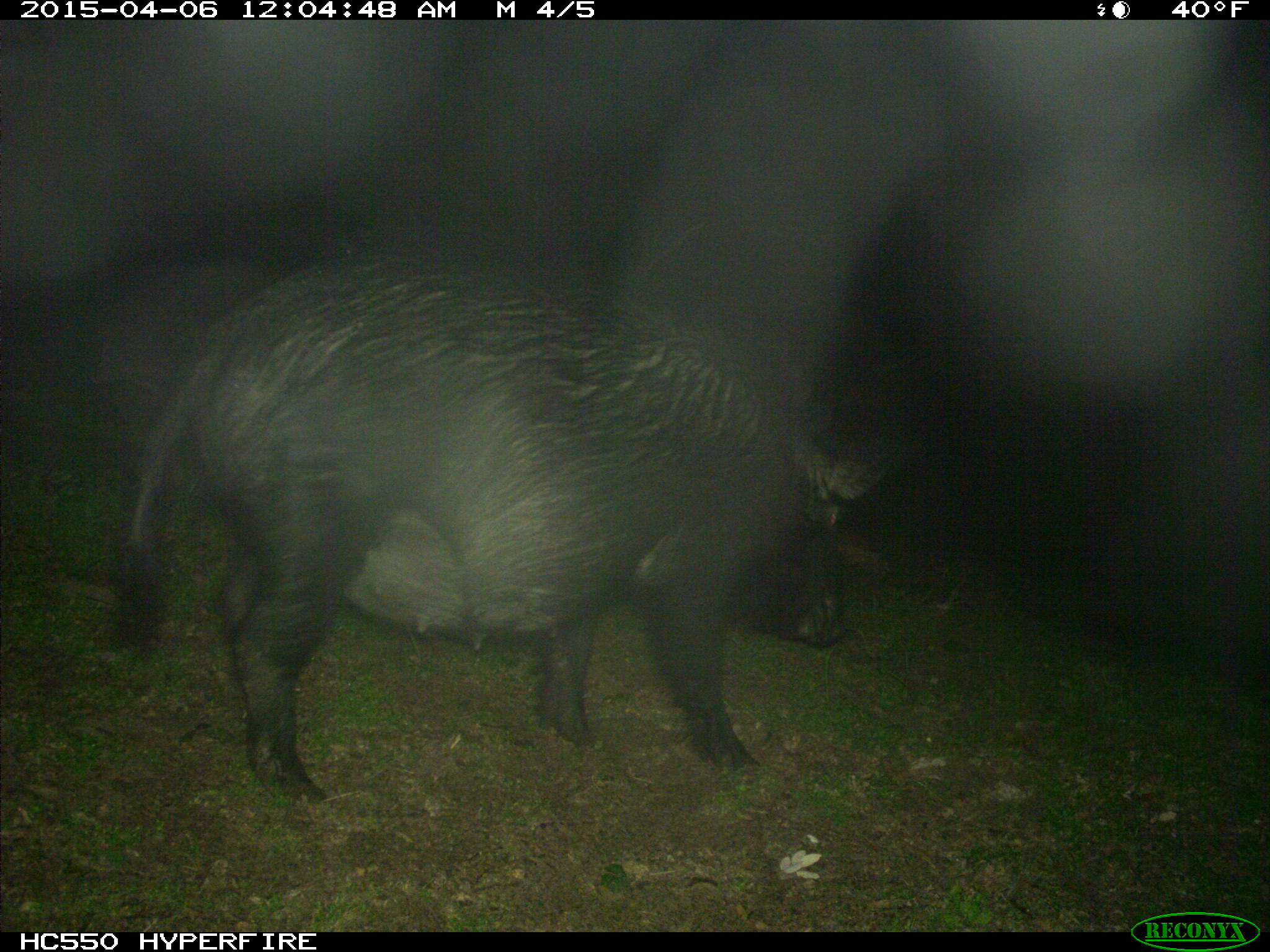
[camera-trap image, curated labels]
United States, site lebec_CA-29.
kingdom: Animalia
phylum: Chordata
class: Mammalia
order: Artiodactyla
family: Suidae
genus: Sus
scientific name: Sus scrofa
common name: wild boar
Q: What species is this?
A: Sus scrofa (wild boar).